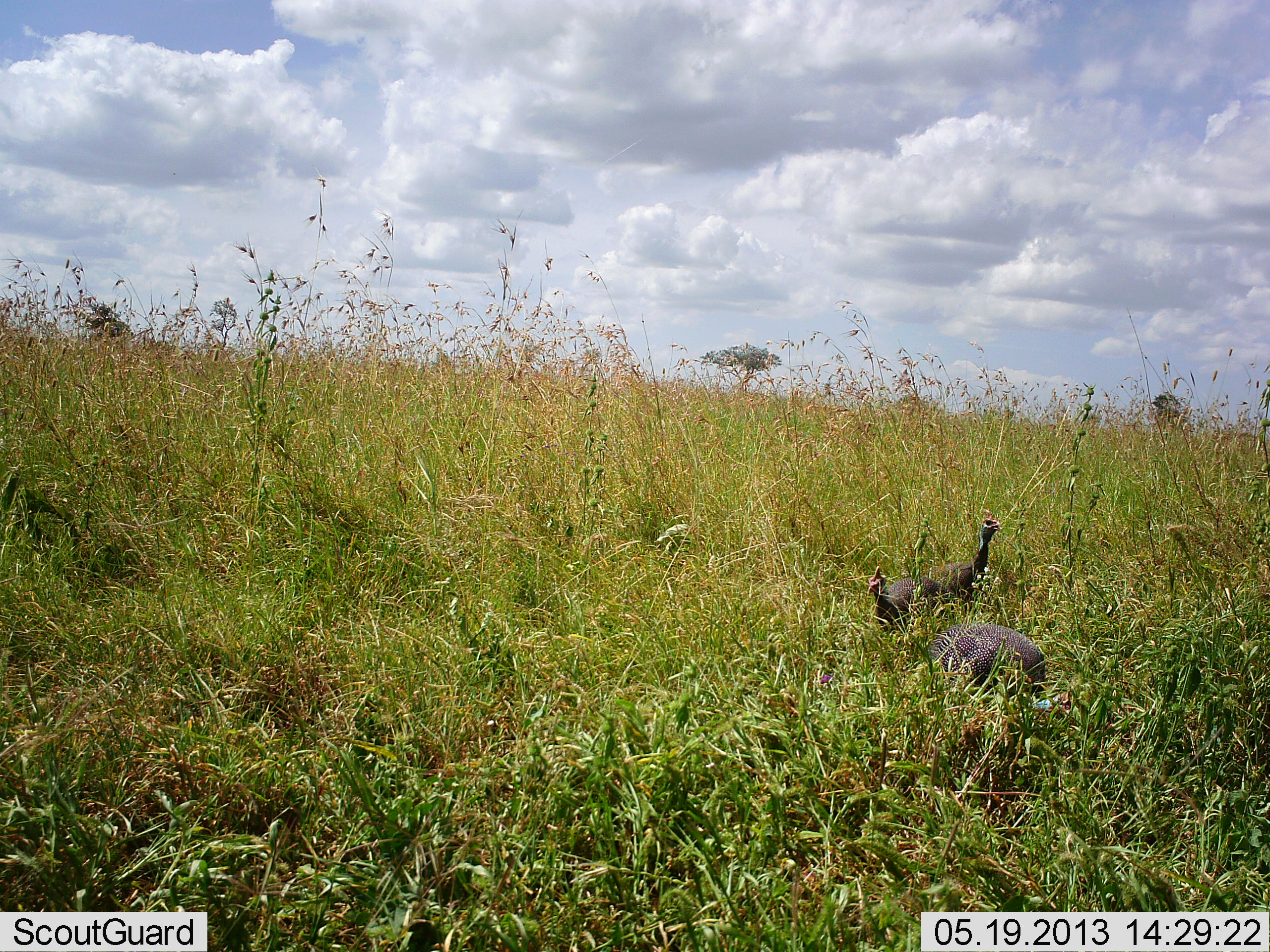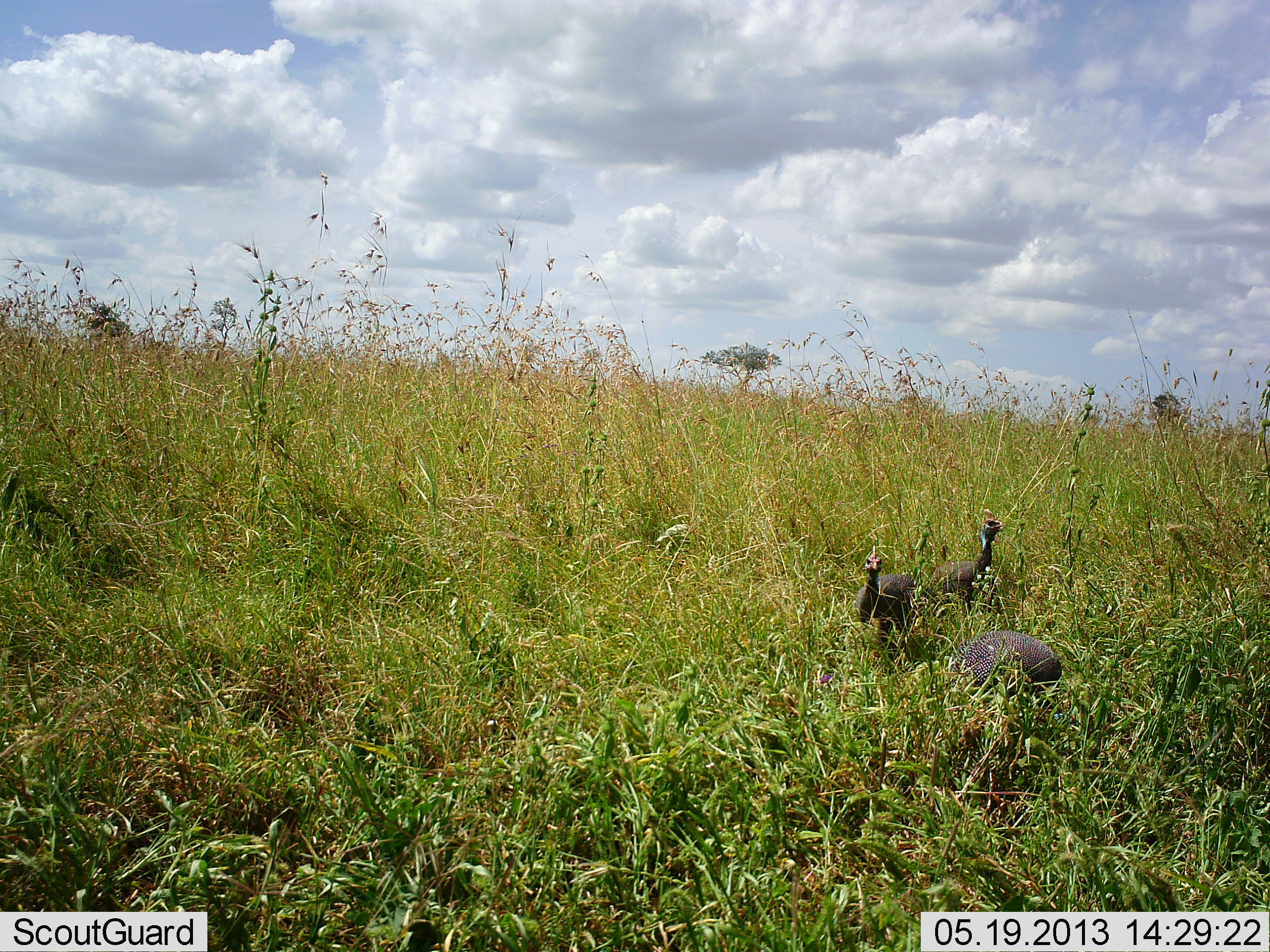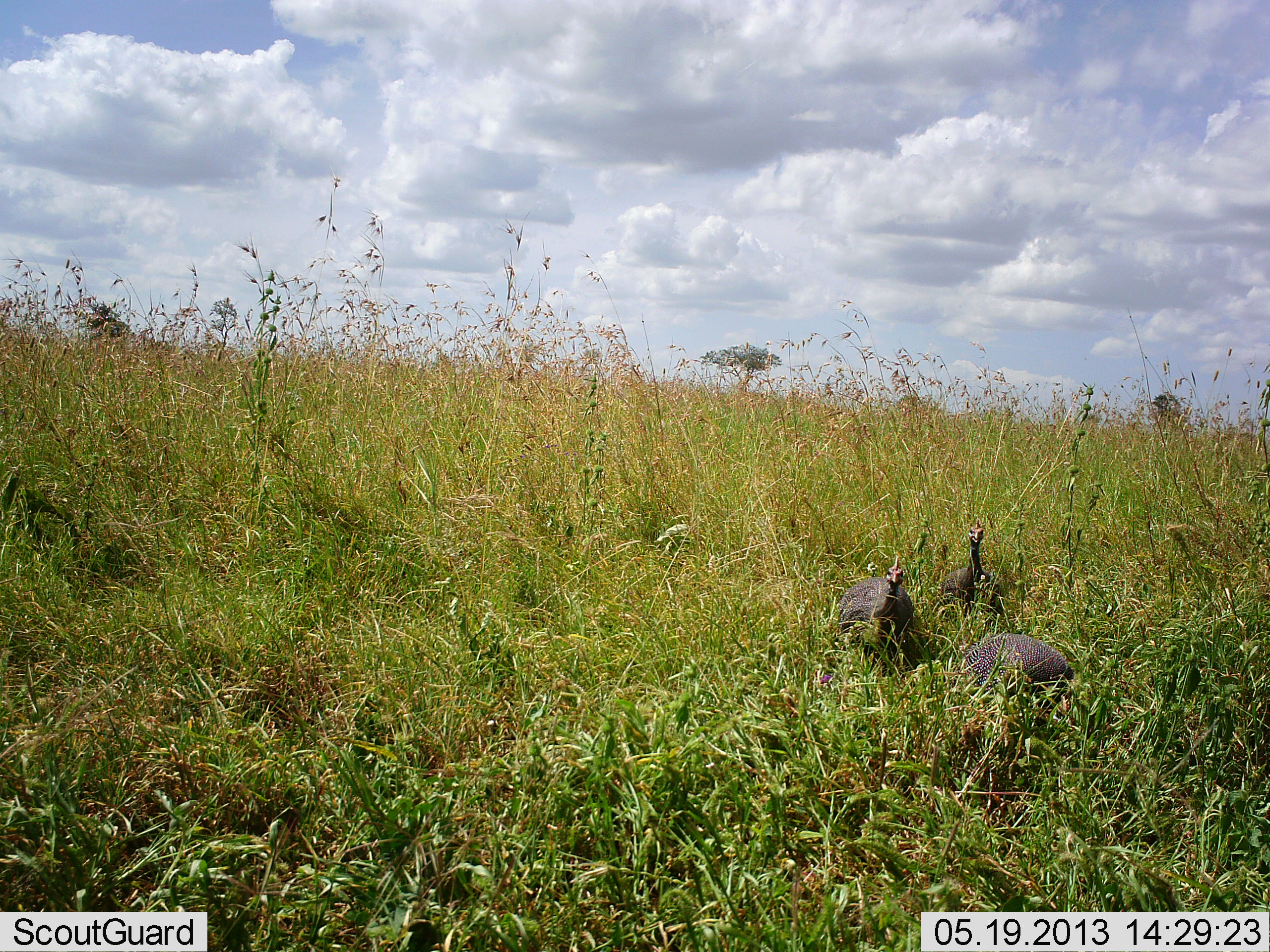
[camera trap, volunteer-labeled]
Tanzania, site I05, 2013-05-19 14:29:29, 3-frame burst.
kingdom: Animalia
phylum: Chordata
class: Aves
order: Galliformes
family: Numididae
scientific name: Numididae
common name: guinea fowl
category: guineafowl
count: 3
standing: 10%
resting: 0%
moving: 90%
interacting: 0%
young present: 0%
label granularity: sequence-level